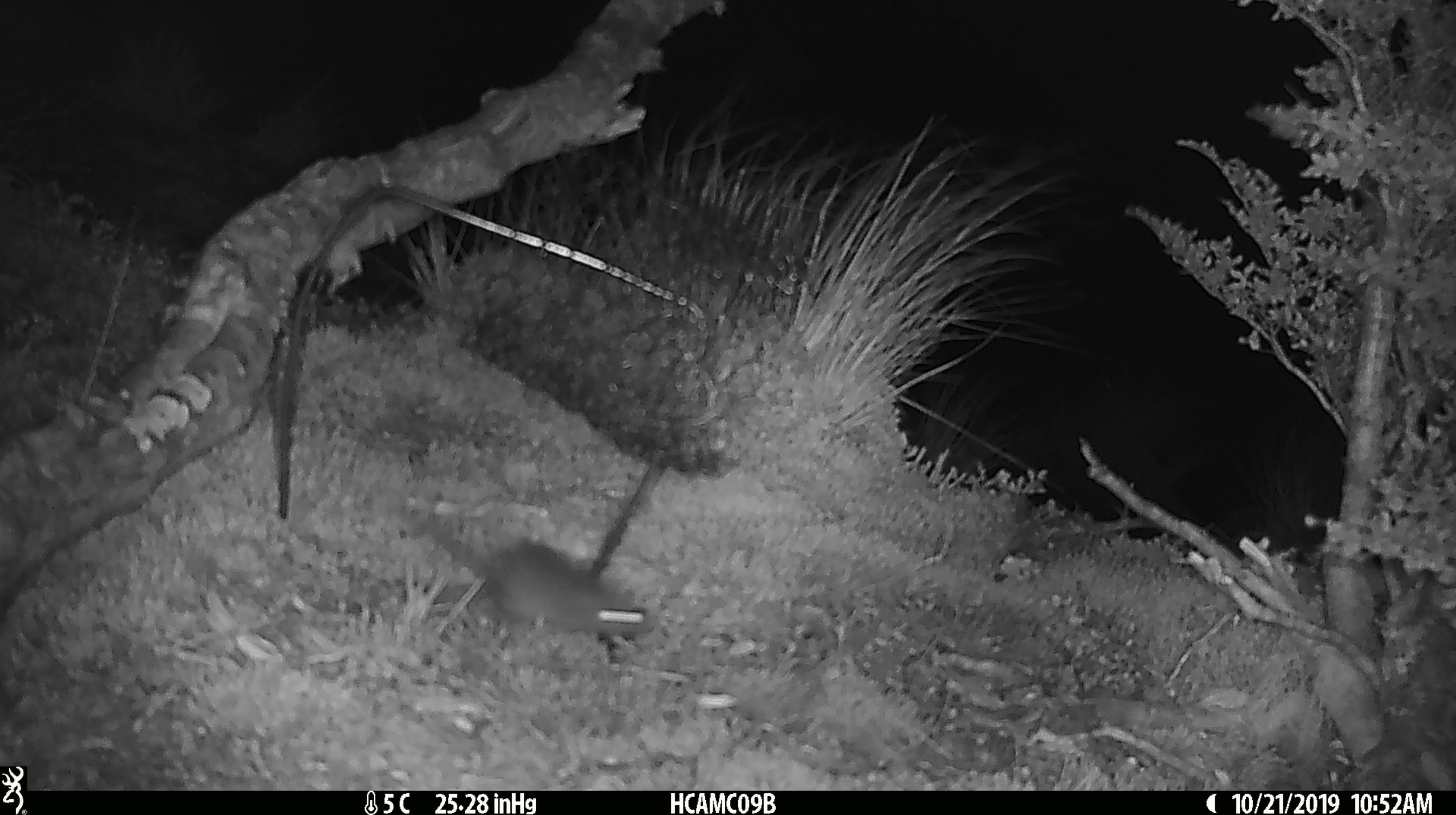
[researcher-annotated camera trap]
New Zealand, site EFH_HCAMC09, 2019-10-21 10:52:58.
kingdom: Animalia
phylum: Chordata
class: Mammalia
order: Rodentia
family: Muridae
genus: Mus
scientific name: Mus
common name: mouse